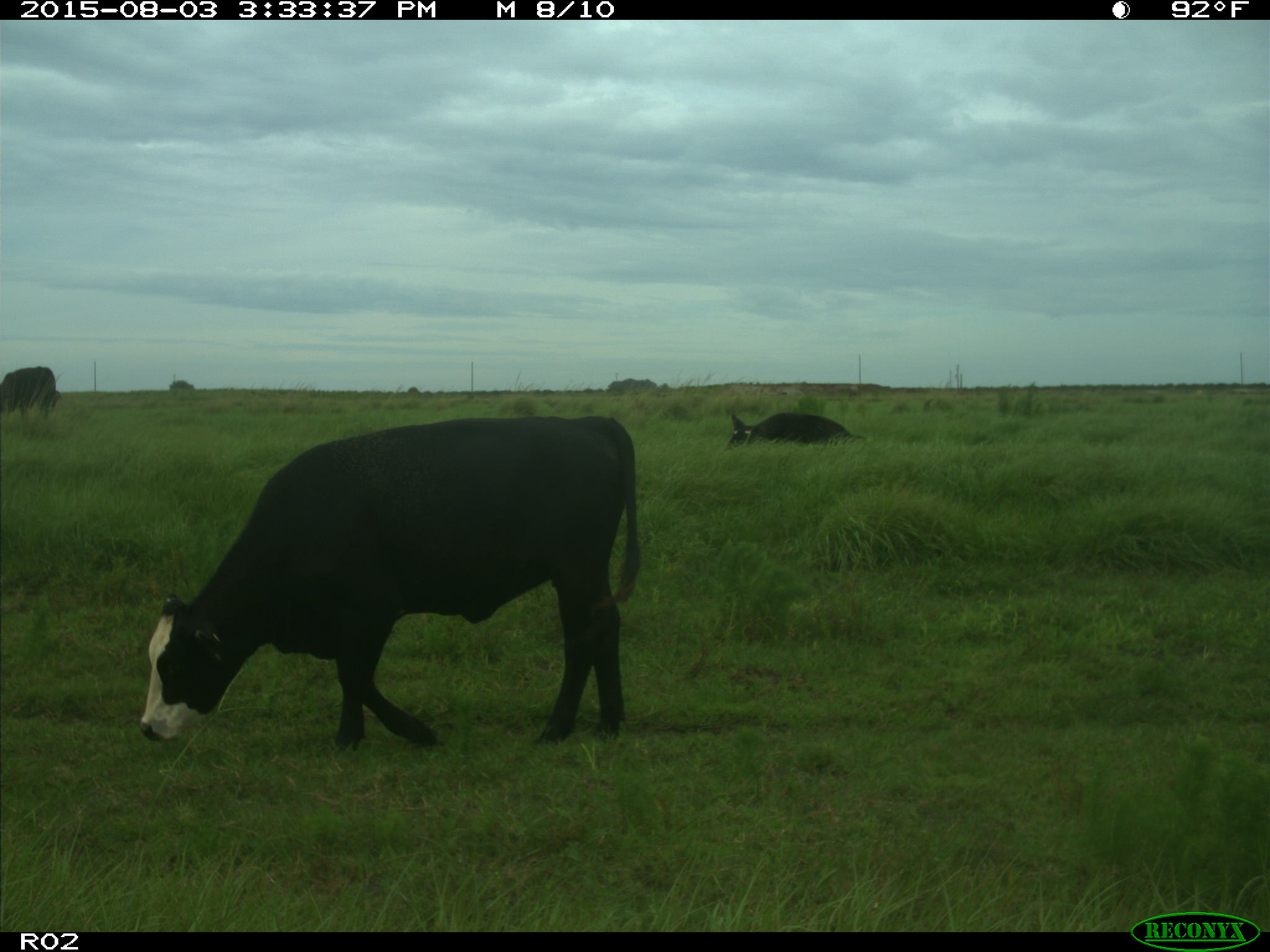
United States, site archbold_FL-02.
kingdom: Animalia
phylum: Chordata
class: Mammalia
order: Artiodactyla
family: Bovidae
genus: Bos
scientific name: Bos taurus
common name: domestic cow